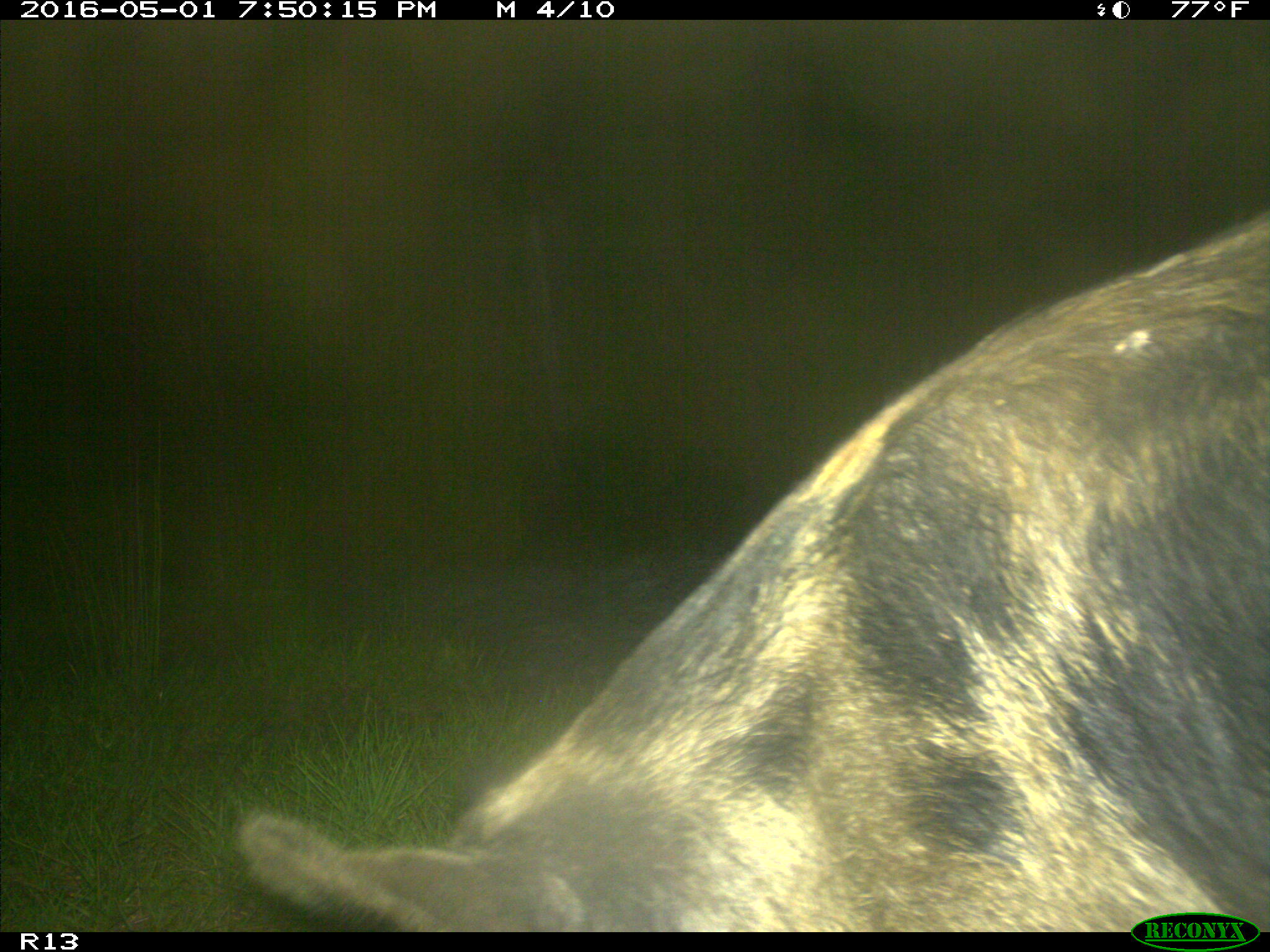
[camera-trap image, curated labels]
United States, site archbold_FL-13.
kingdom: Animalia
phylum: Chordata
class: Mammalia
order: Artiodactyla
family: Suidae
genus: Sus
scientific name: Sus scrofa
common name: wild boar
Sus scrofa (wild boar).